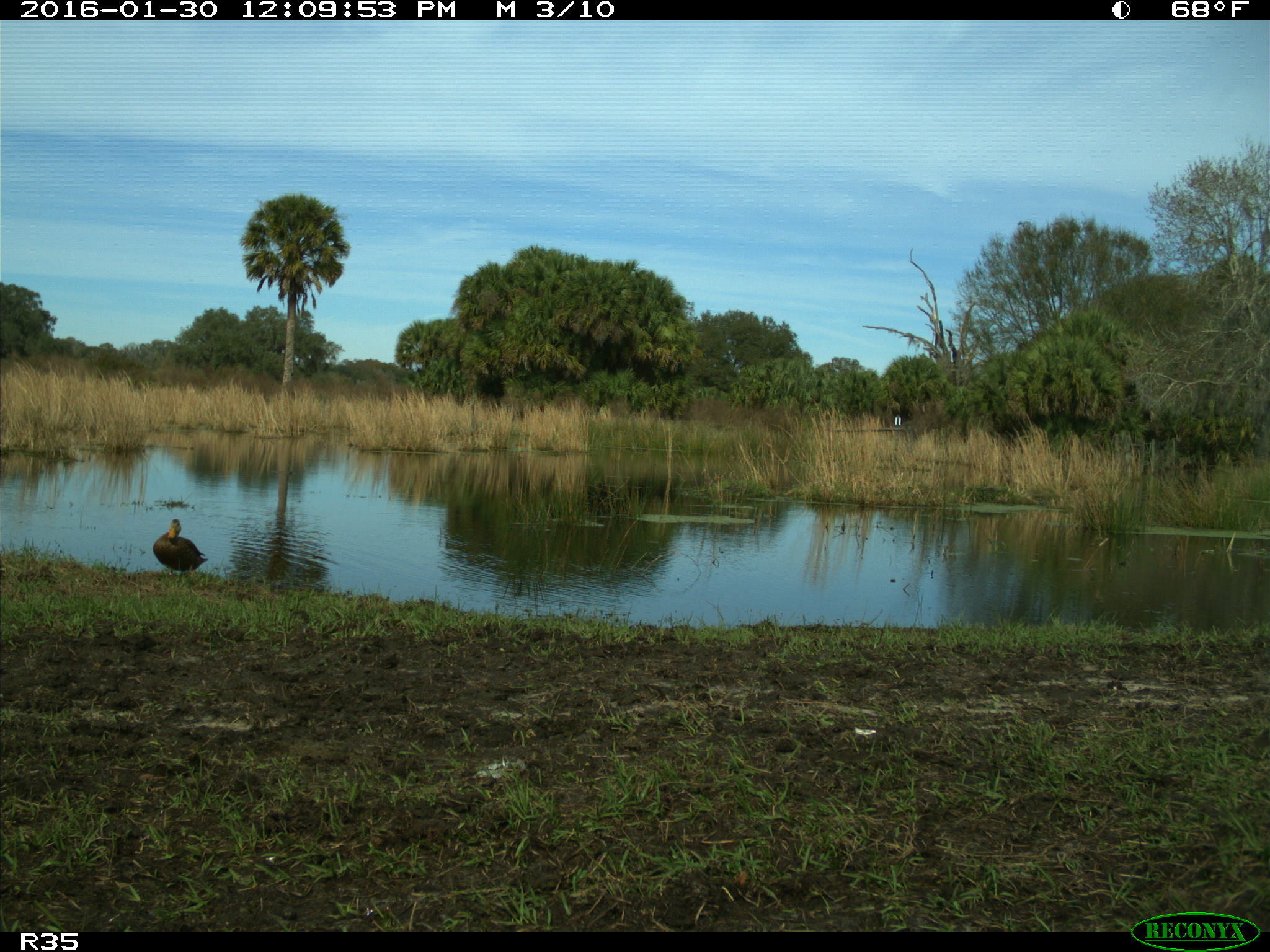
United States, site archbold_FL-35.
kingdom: Animalia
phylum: Chordata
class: Aves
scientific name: Aves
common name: birds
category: unidentified bird